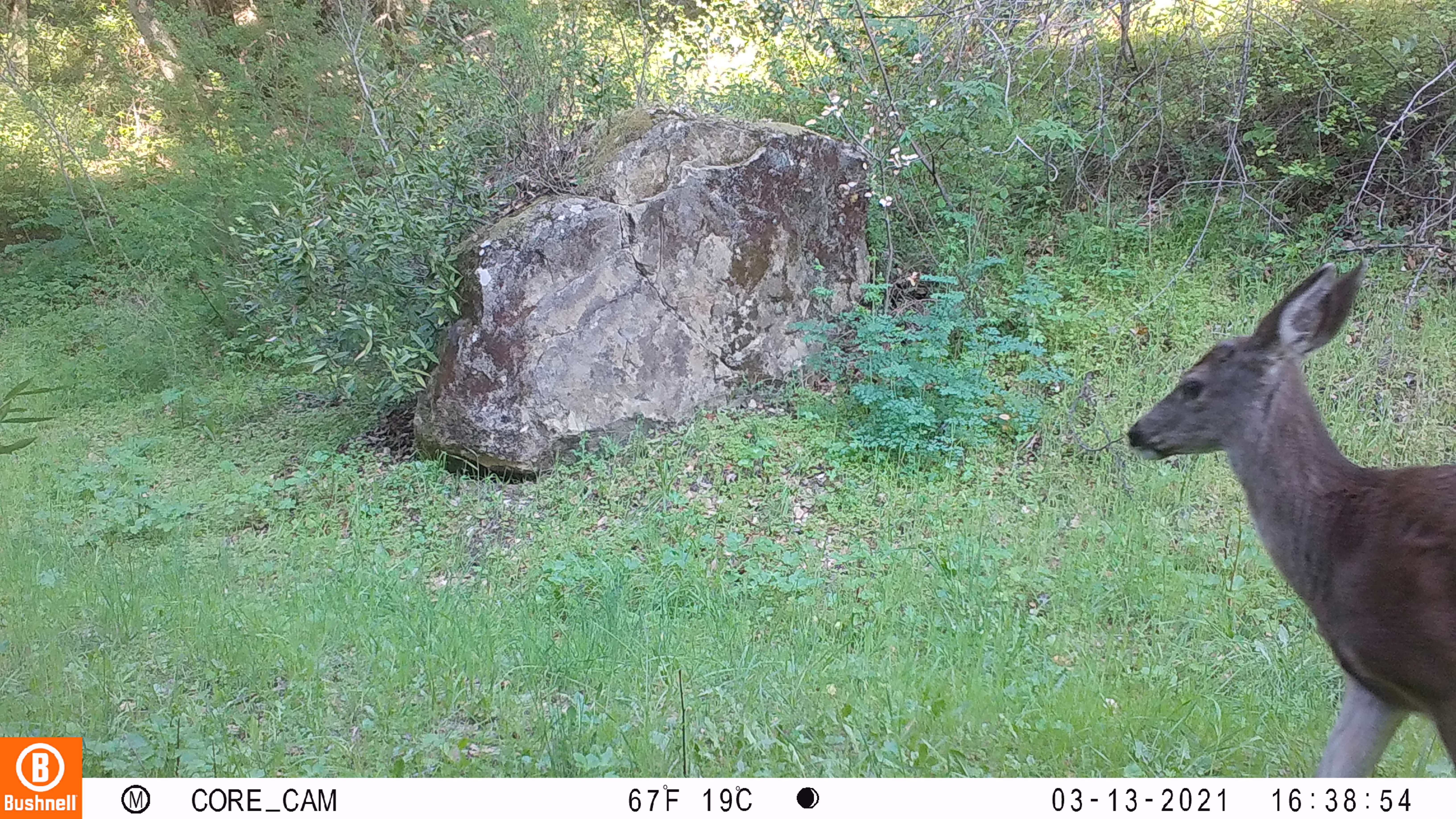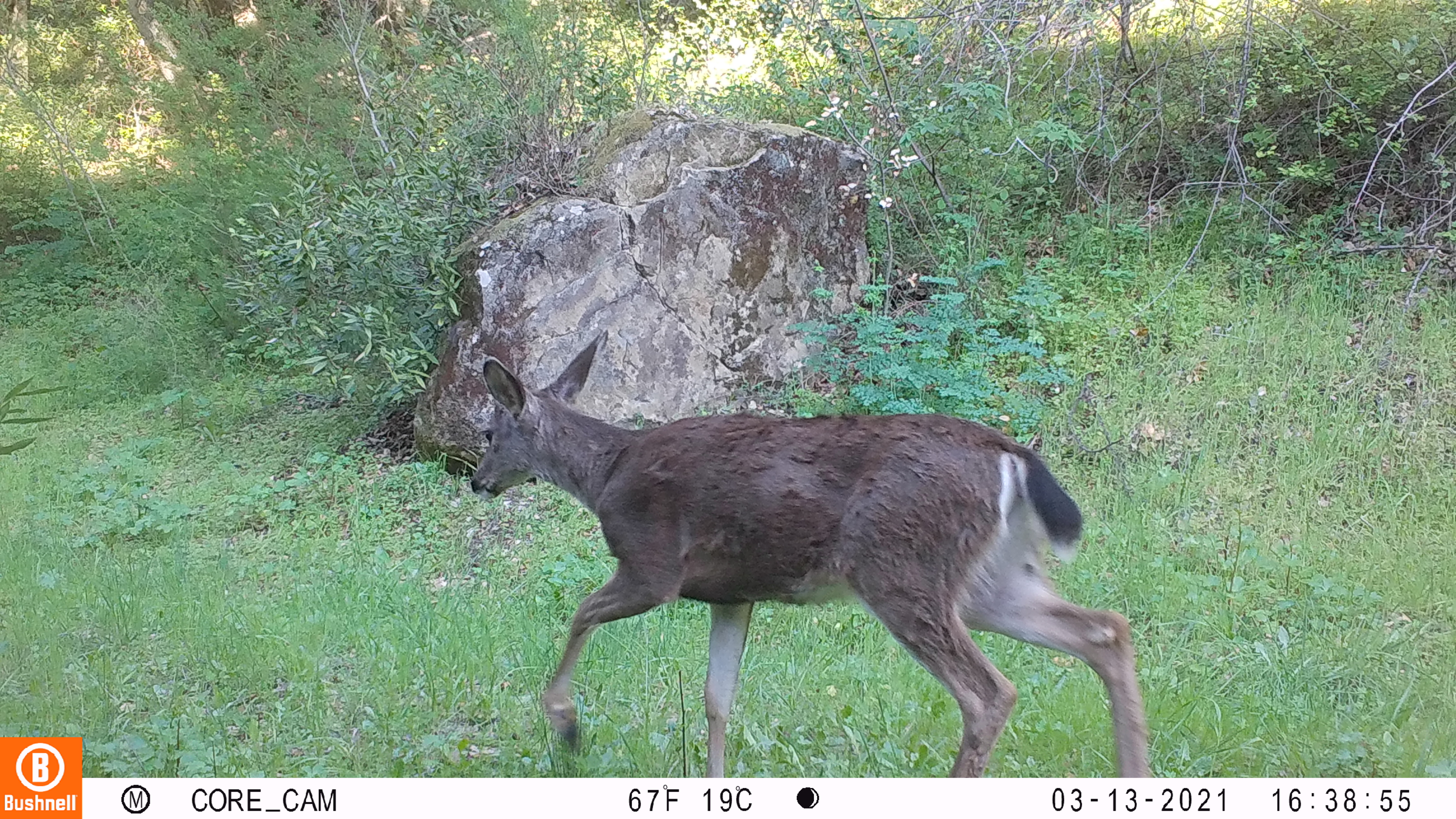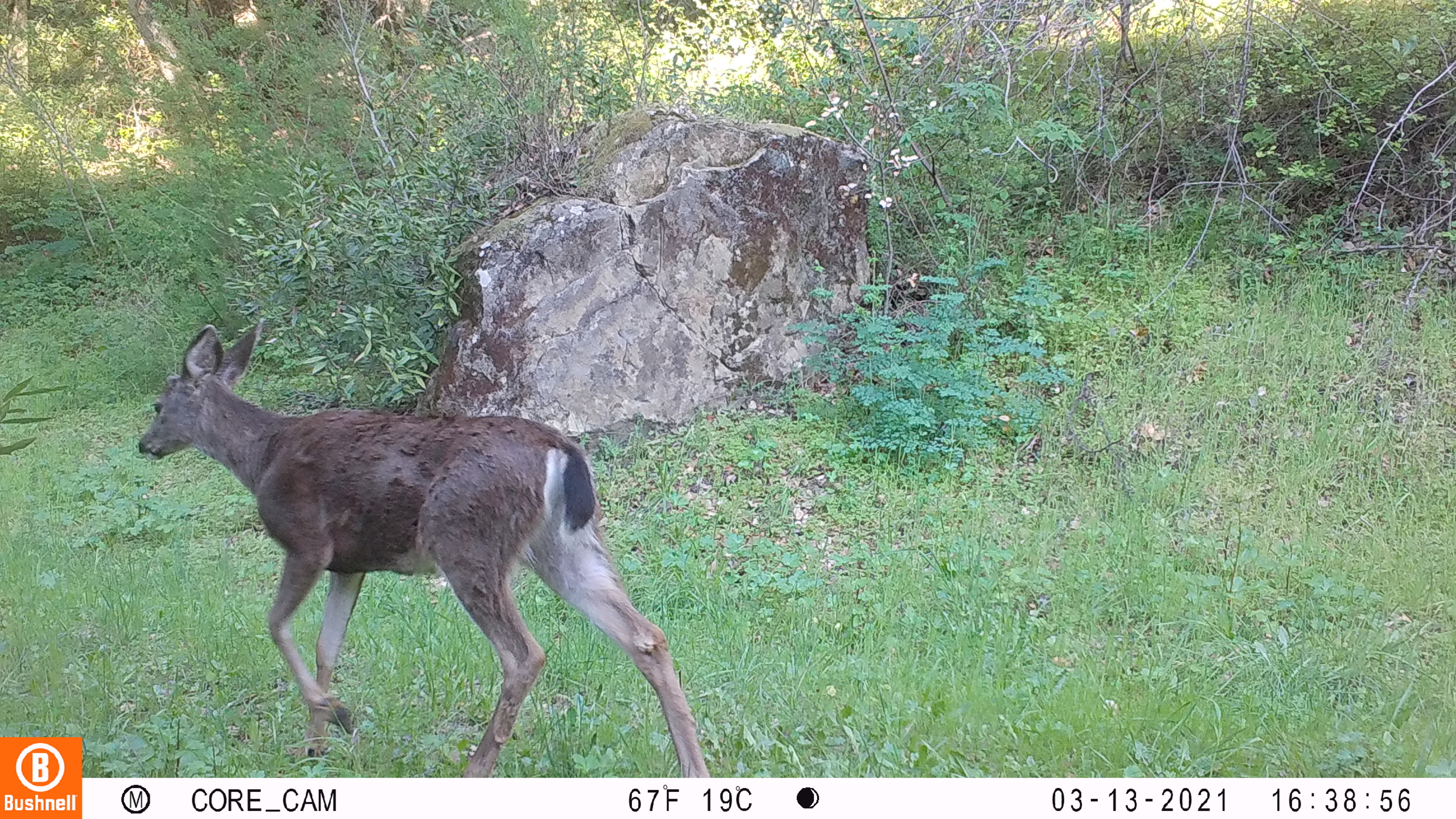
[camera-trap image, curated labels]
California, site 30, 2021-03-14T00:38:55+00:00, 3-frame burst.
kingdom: Animalia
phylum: Chordata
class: Mammalia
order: Artiodactyla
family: Cervidae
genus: Odocoileus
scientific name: Odocoileus hemionus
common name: mule deer